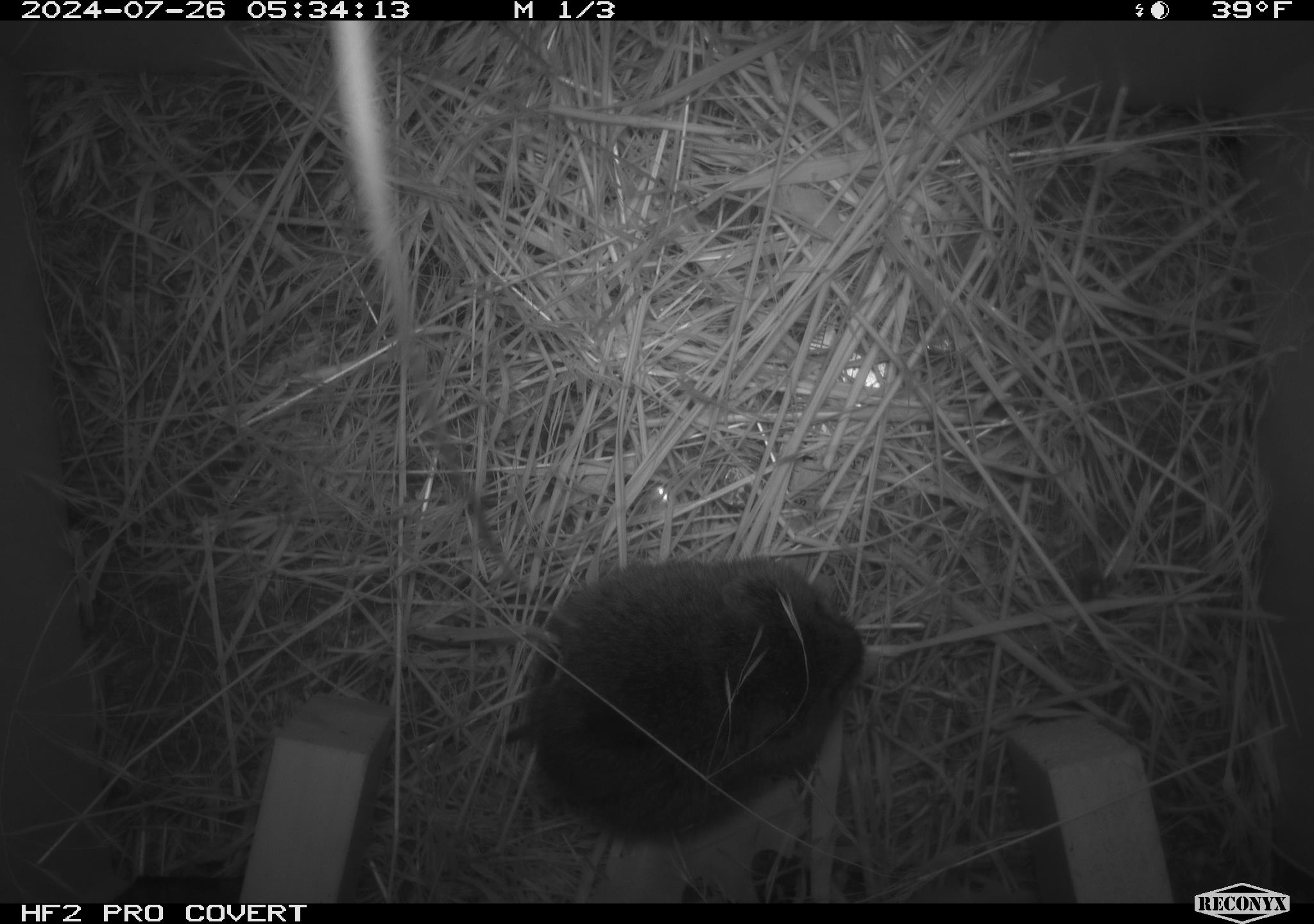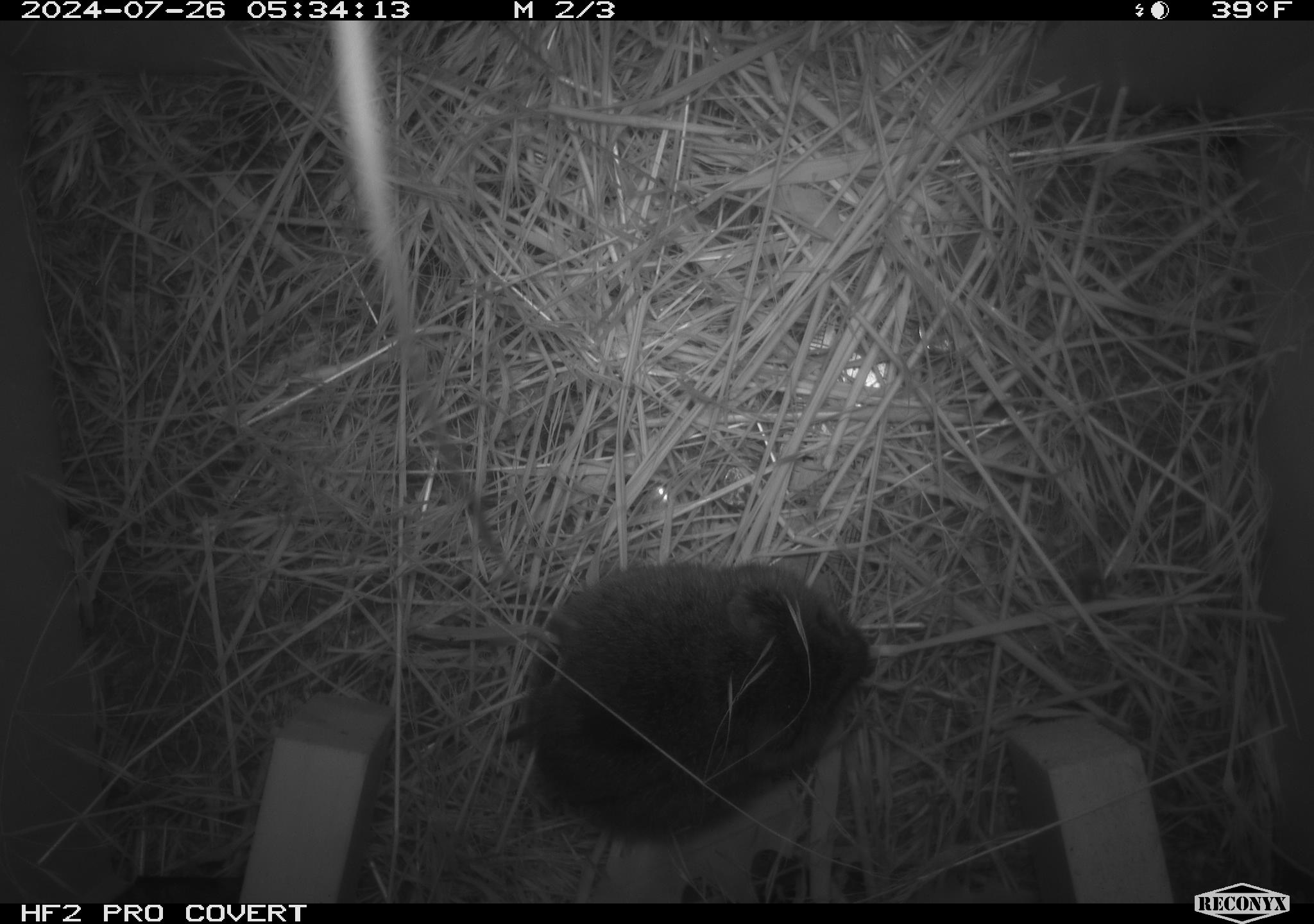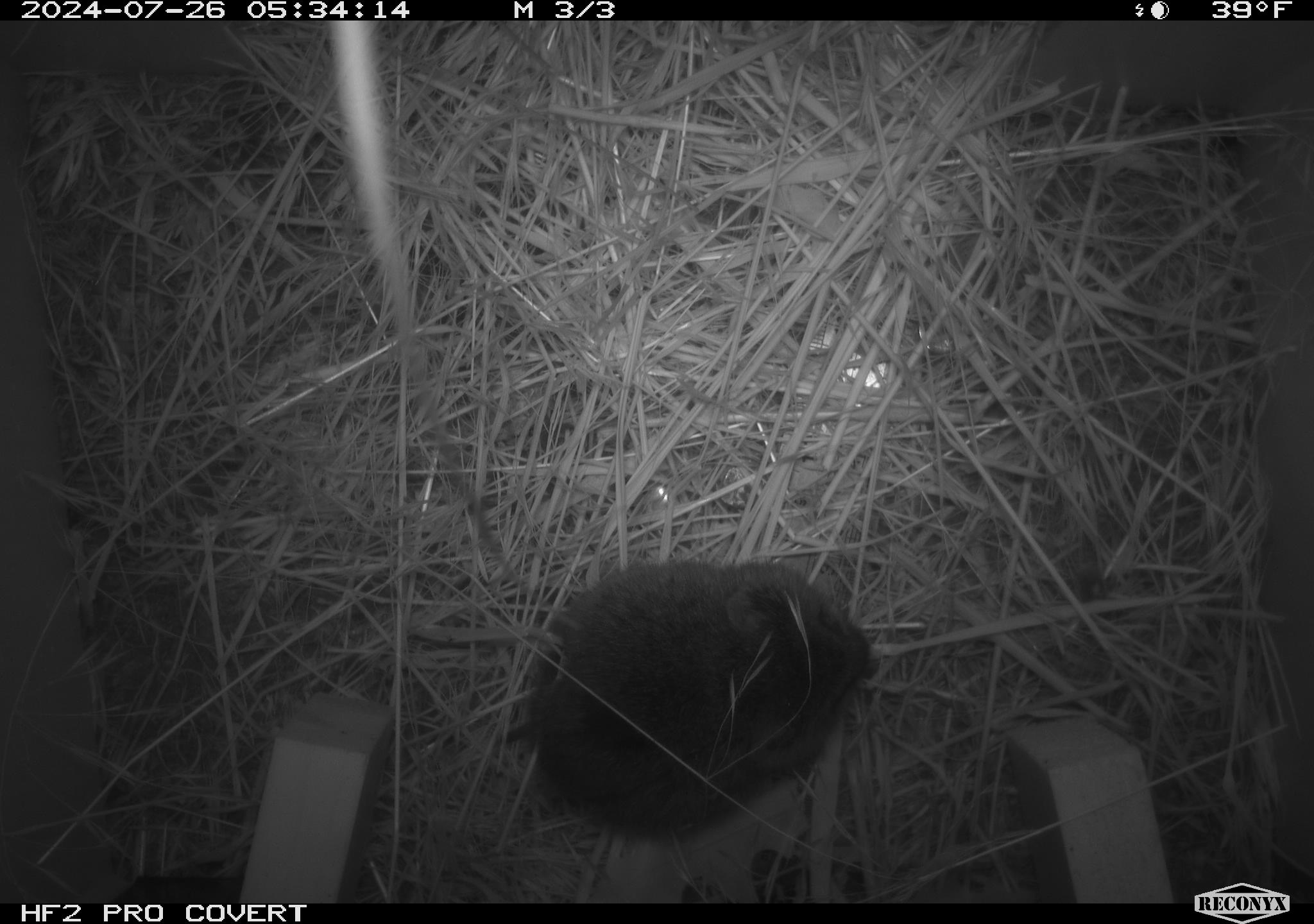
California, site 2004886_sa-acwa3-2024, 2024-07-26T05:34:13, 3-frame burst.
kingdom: Animalia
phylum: Chordata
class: Mammalia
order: Rodentia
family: Cricetidae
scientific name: Arvicolinae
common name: voles, lemmings, and muskrats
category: arvicolinae subfamily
Arvicolinae subfamily (voles, lemmings, and muskrats) (Arvicolinae).